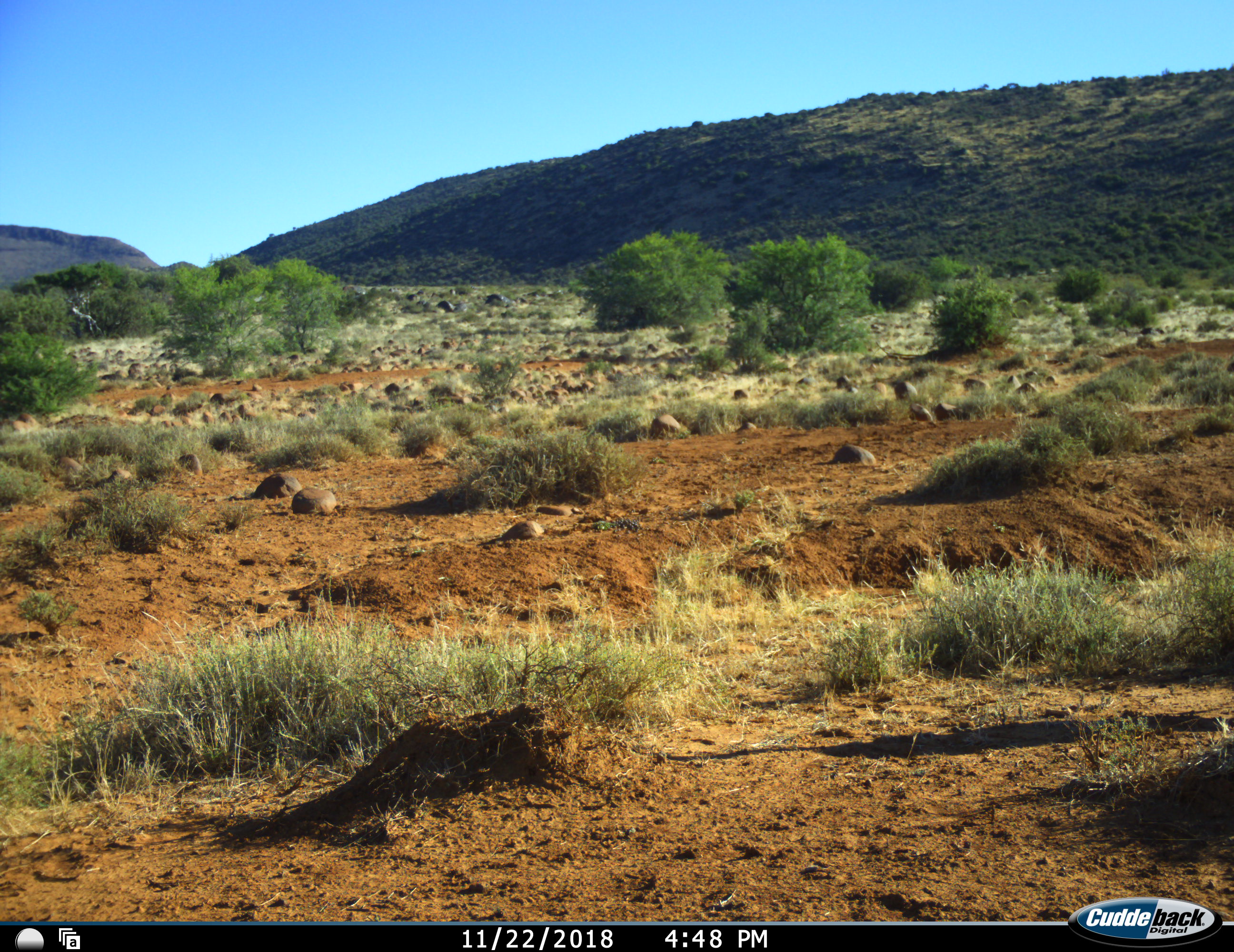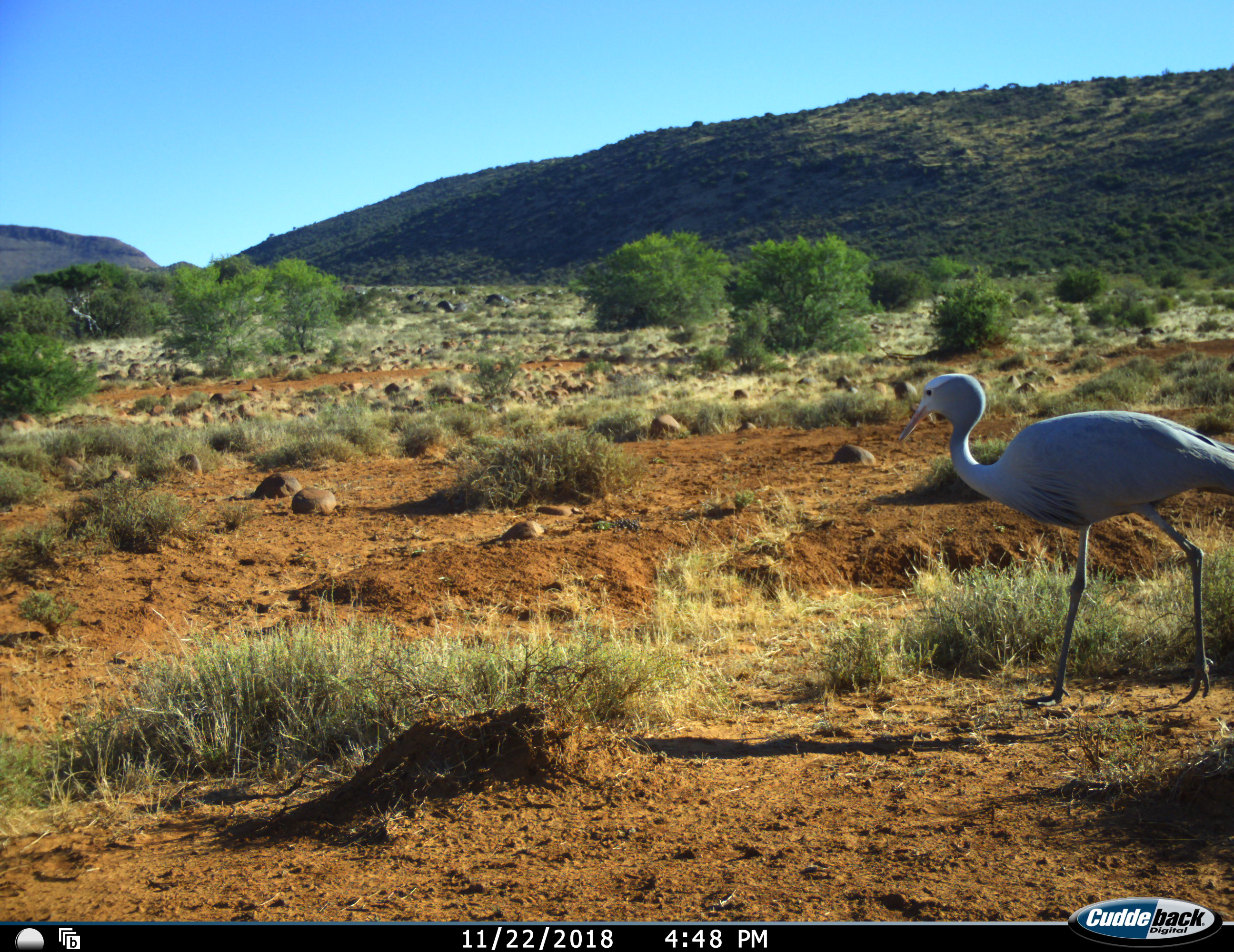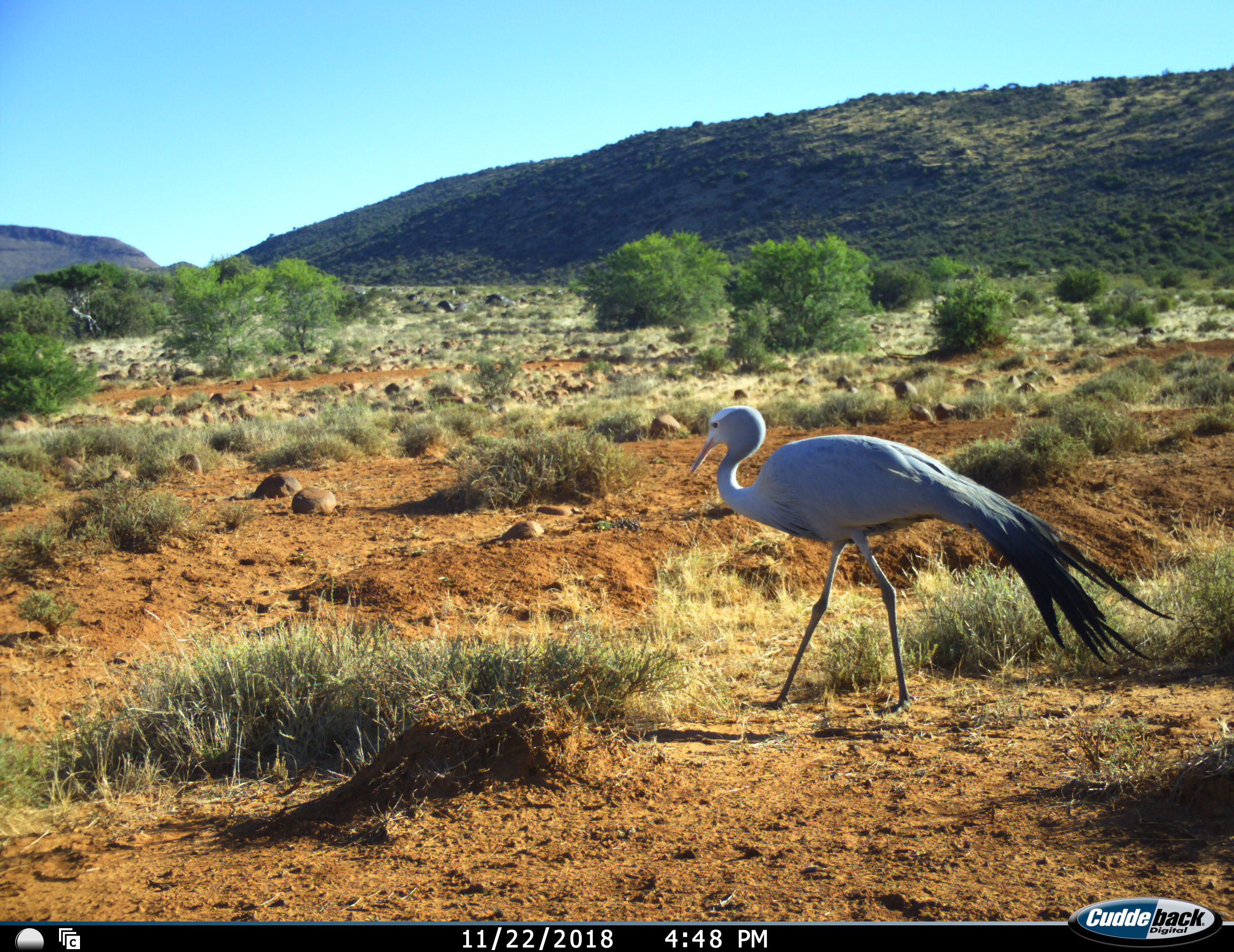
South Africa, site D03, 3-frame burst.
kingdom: Animalia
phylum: Chordata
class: Aves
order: Gruiformes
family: Gruidae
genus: Anthropoides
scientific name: Anthropoides paradiseus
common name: blue crane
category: craneblue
Craneblue (blue crane) (Anthropoides paradiseus), count 1. Behavior (volunteer vote fractions): standing 0%, resting 0%, moving 100%, interacting 0%. Young present (vote fraction): 0%. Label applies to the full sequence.